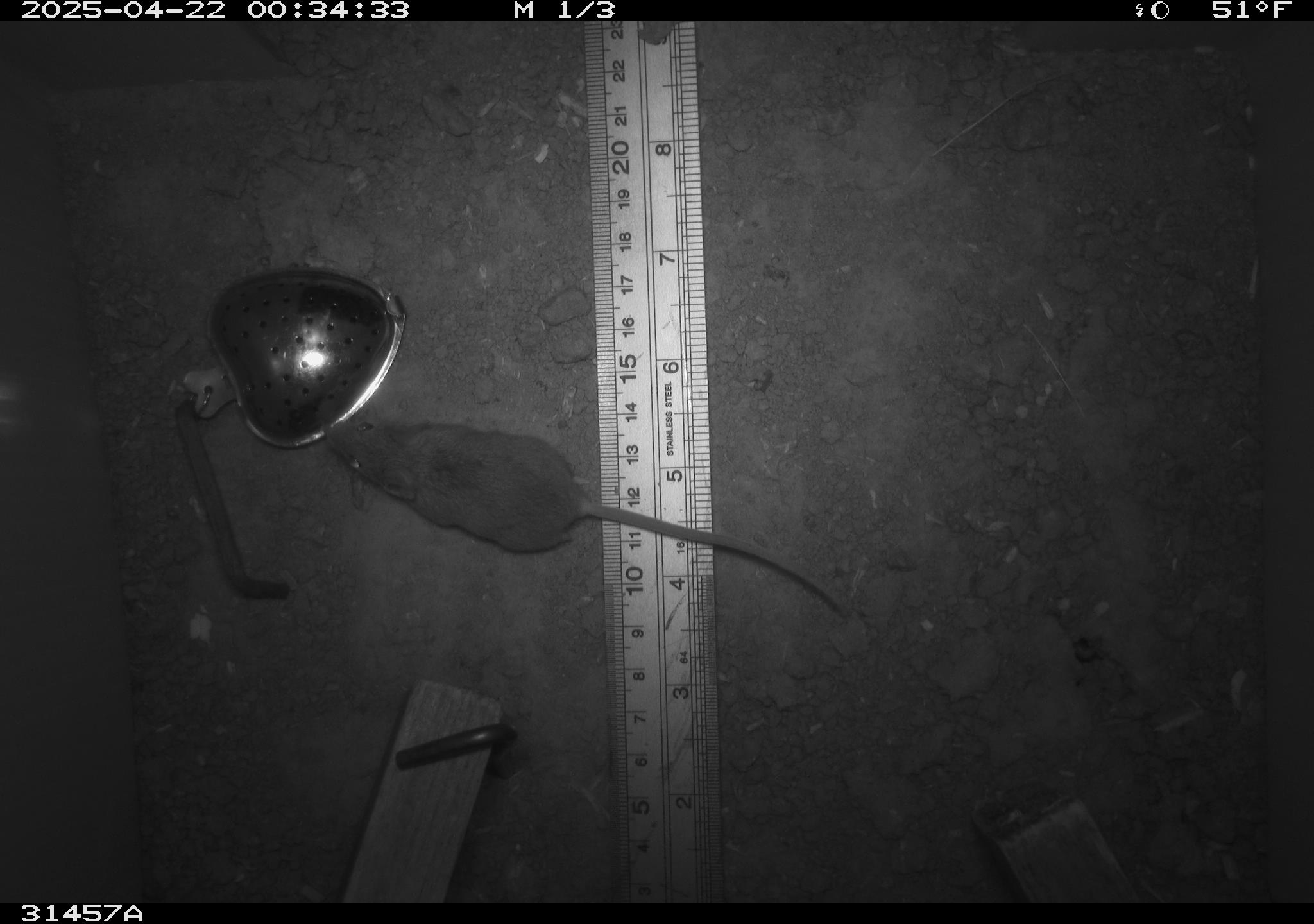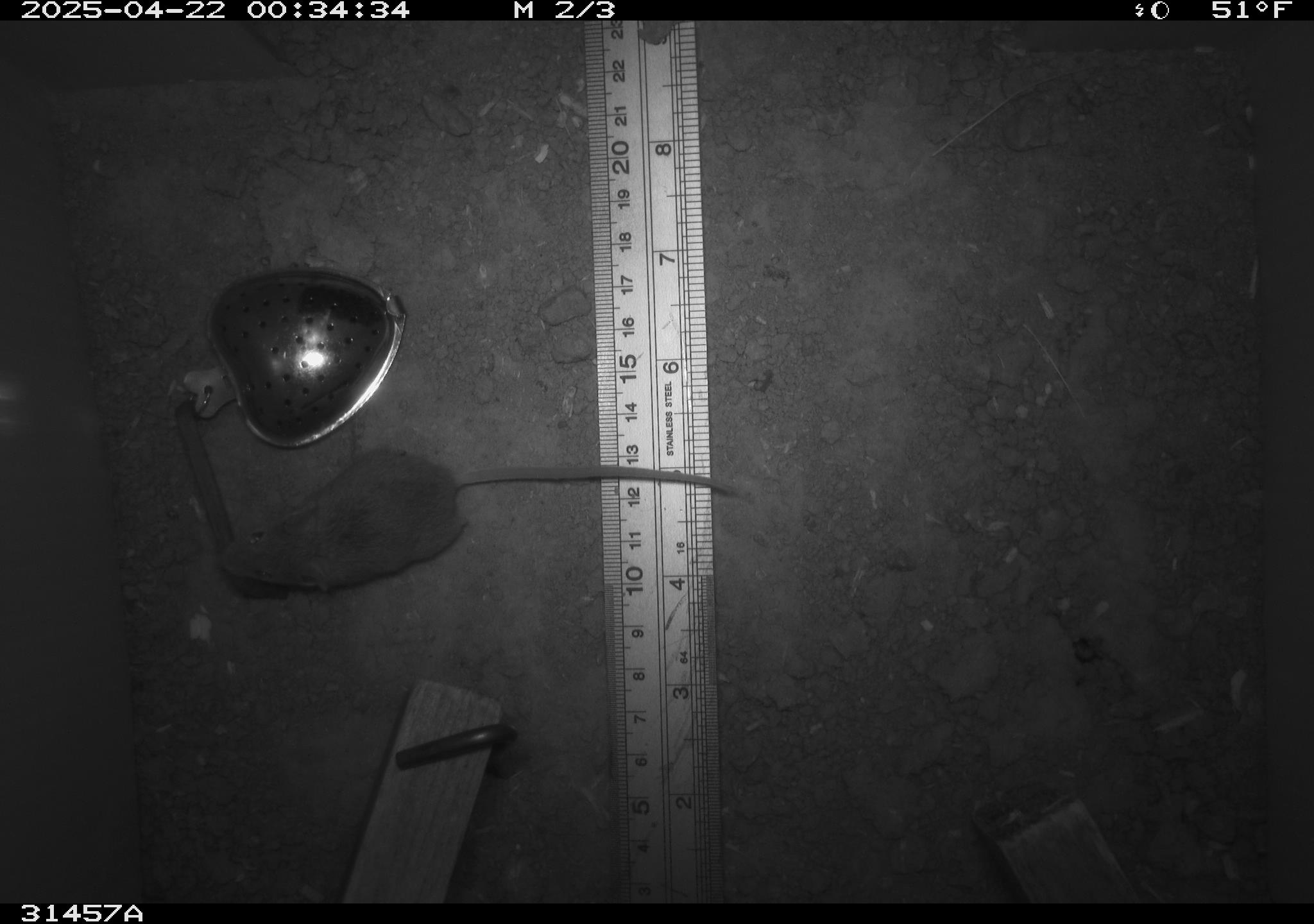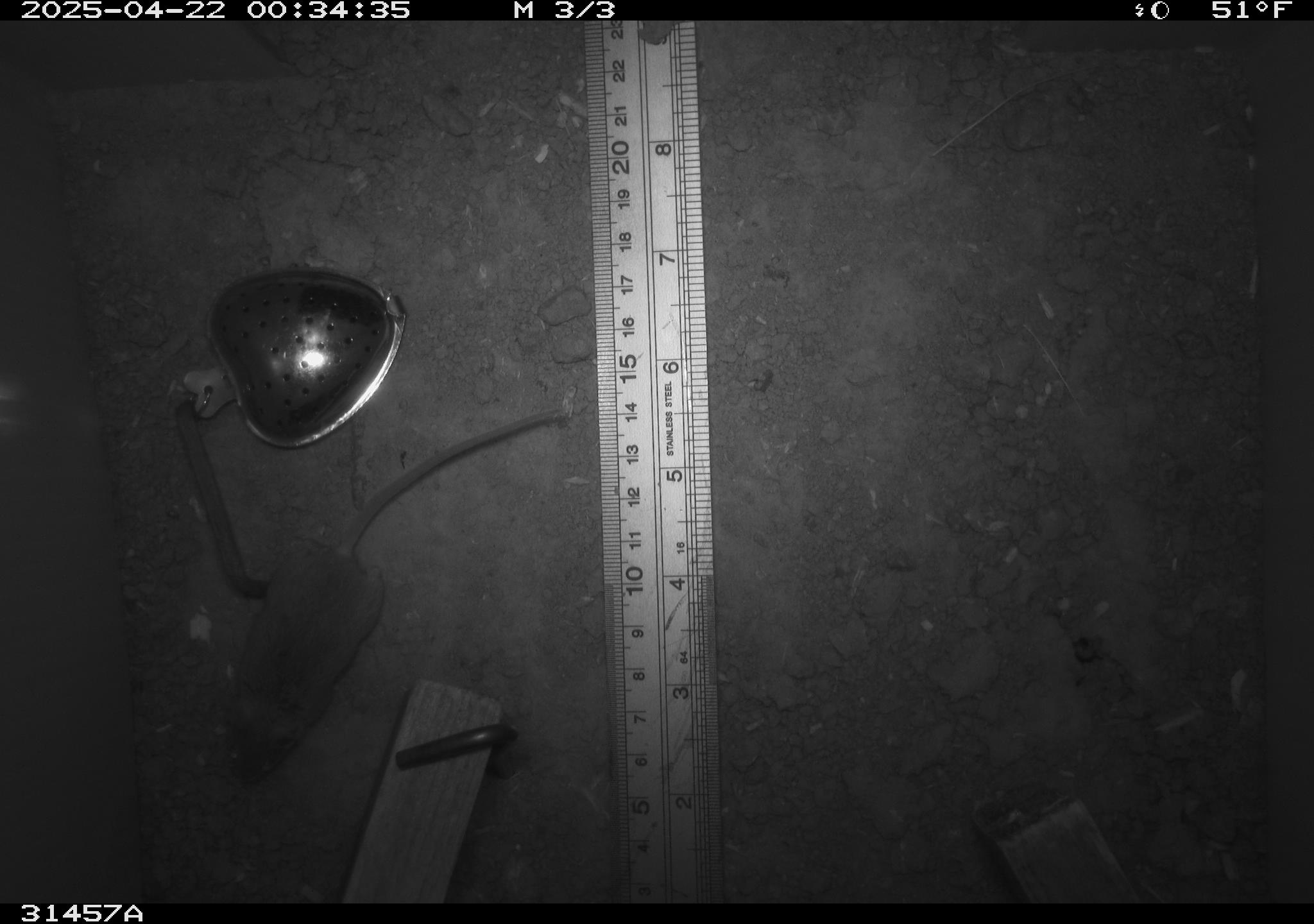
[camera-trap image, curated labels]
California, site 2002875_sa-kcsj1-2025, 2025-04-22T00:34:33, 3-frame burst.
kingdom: Animalia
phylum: Chordata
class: Mammalia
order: Rodentia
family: Muridae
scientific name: Muridae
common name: murids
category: muridae family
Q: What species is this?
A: Muridae family (murids) (Muridae).